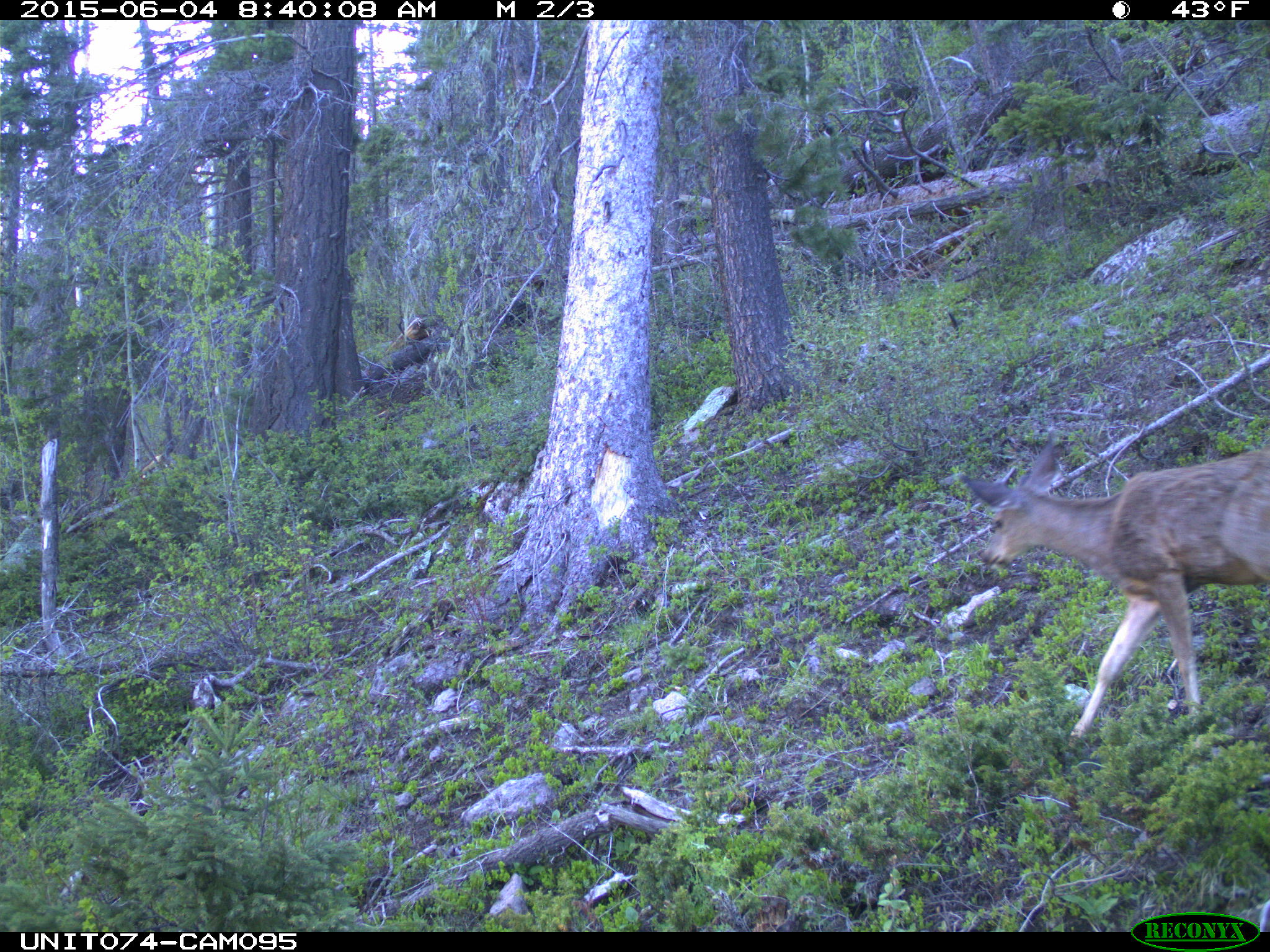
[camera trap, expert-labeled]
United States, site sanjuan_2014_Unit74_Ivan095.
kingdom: Animalia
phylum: Chordata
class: Mammalia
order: Artiodactyla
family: Cervidae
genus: Odocoileus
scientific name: Odocoileus hemionus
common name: mule deer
Odocoileus hemionus (mule deer).